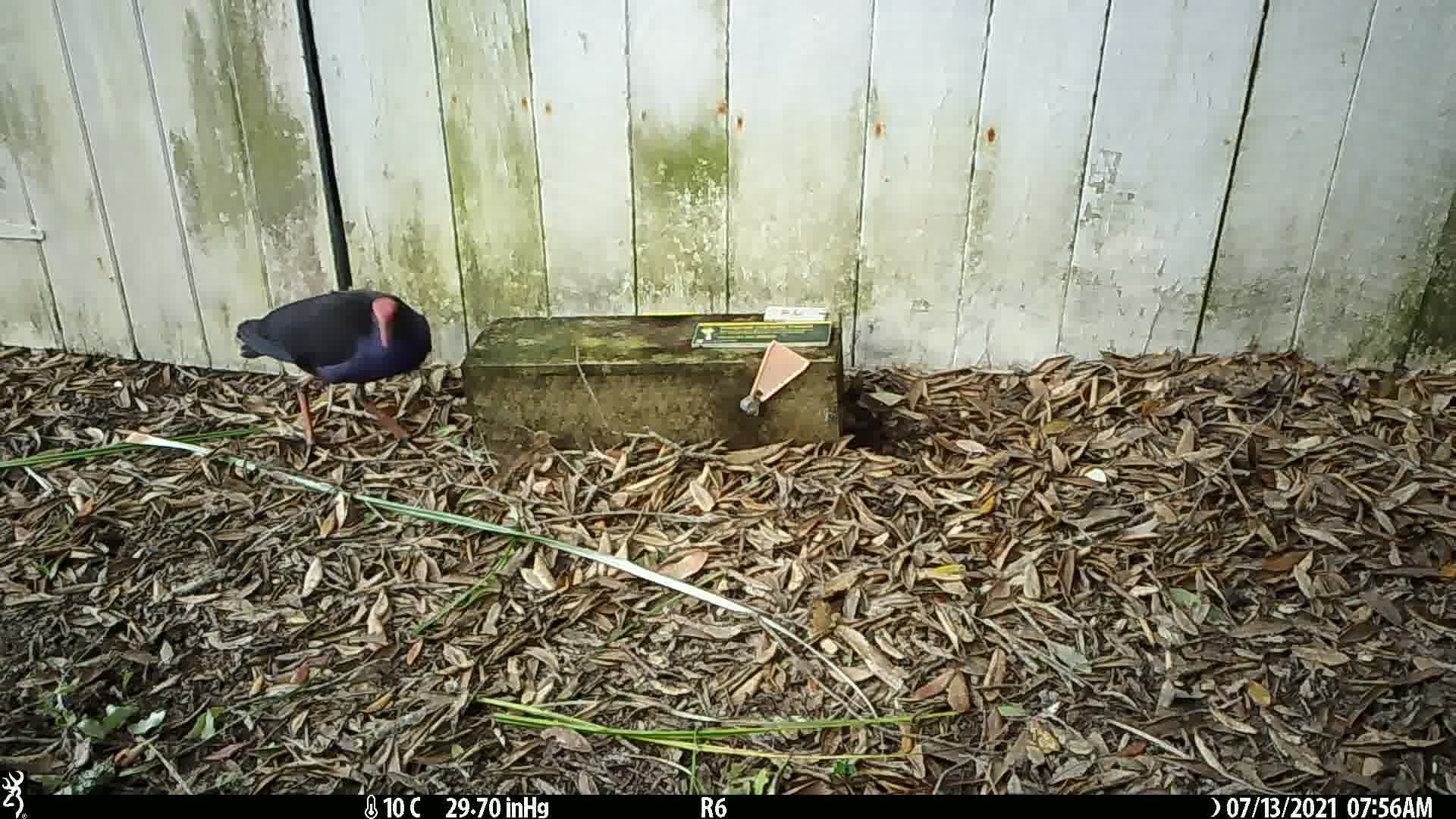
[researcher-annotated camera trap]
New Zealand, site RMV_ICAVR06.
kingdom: Animalia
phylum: Chordata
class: Aves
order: Gruiformes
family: Rallidae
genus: Porphyrio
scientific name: Porphyrio melanotus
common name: australasian swamphen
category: pukeko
Pukeko (australasian swamphen) (Porphyrio melanotus).